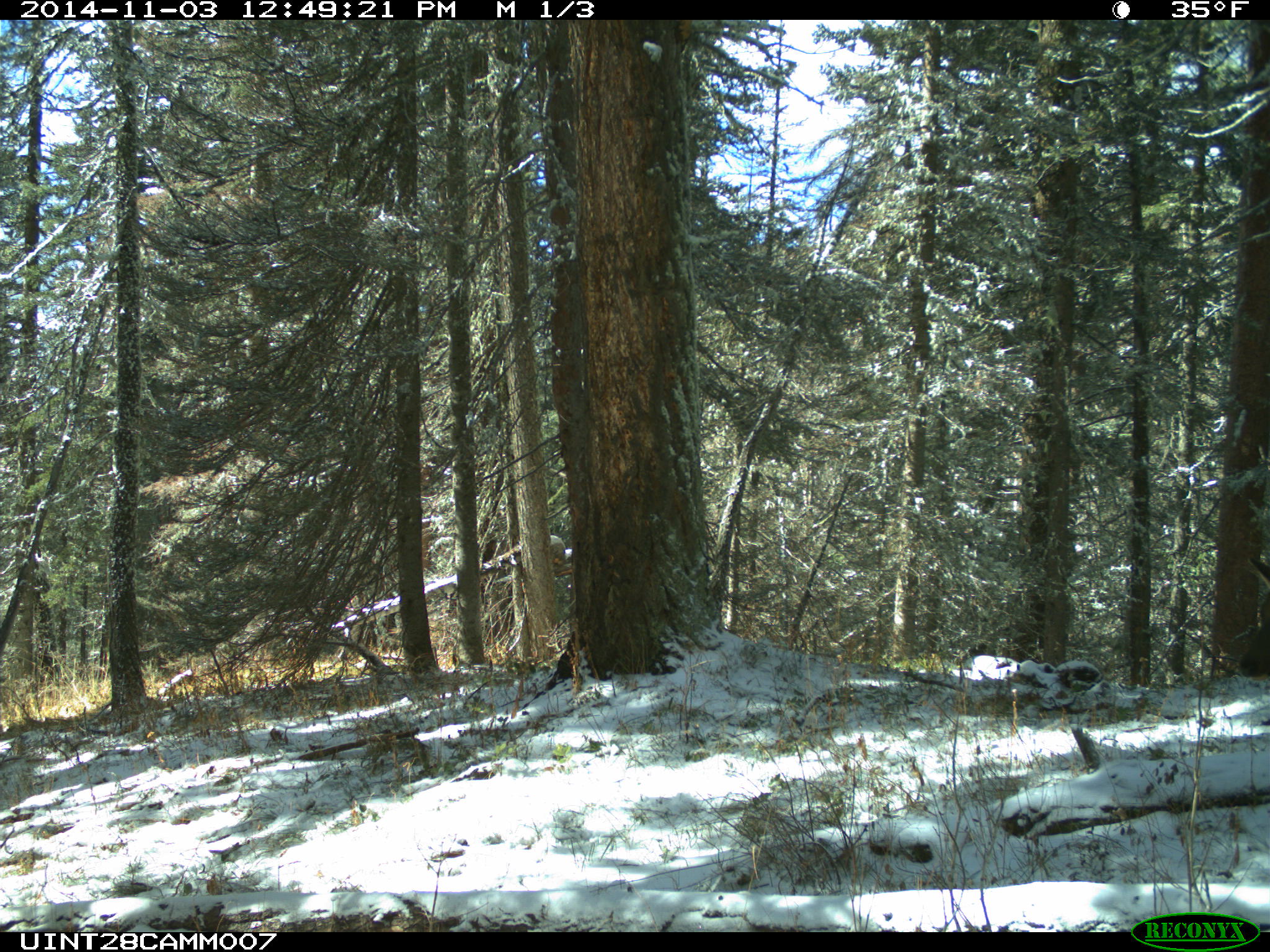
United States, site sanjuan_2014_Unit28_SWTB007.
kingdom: Animalia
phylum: Chordata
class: Mammalia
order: Artiodactyla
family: Cervidae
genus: Cervus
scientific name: Cervus elaphus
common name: red deer